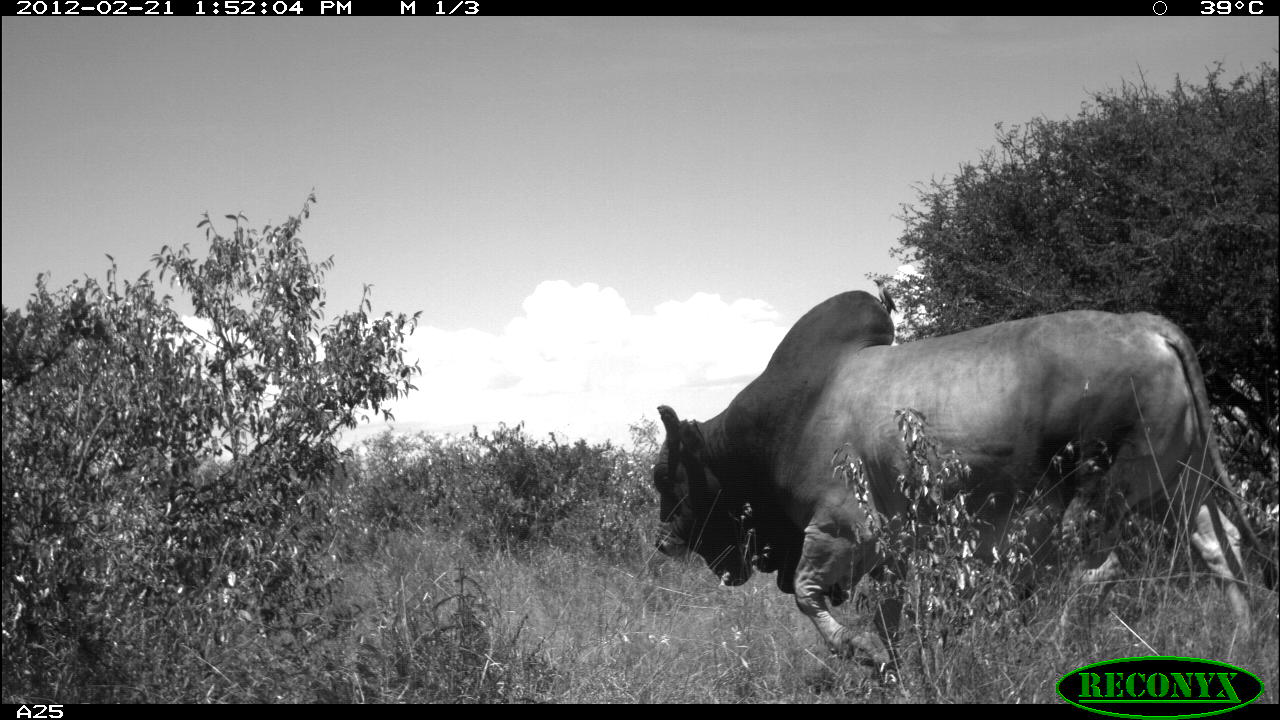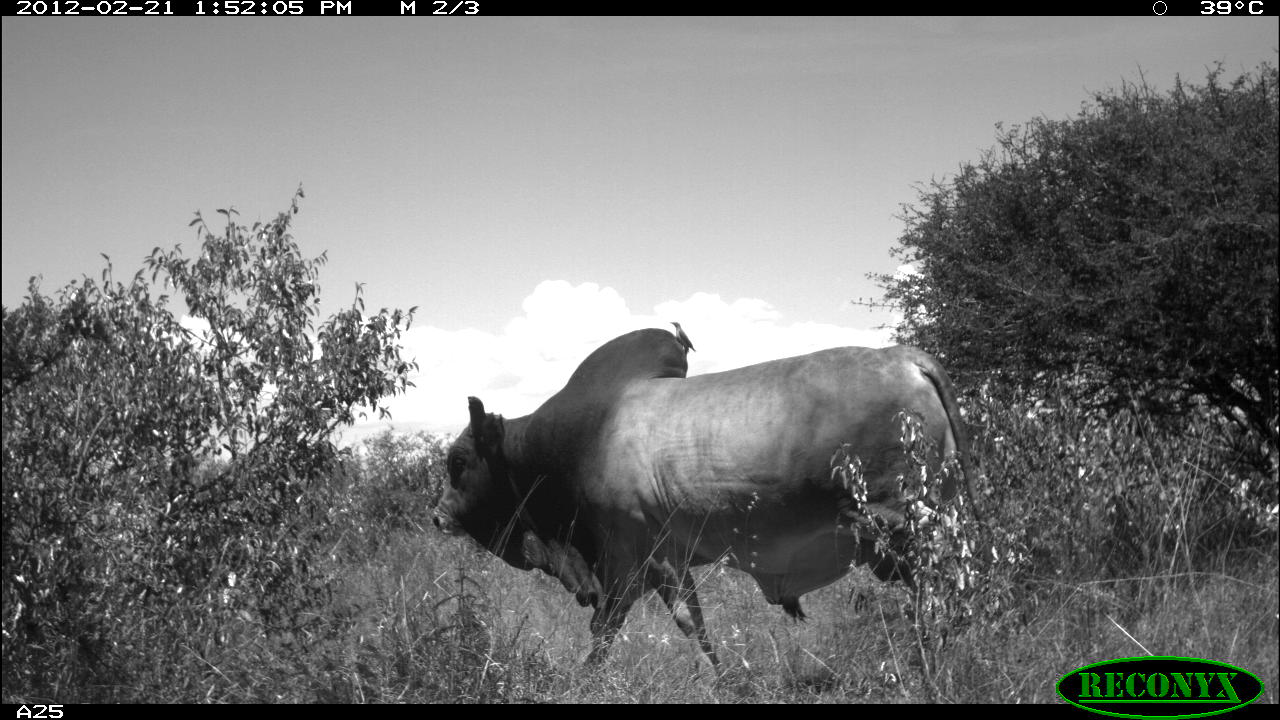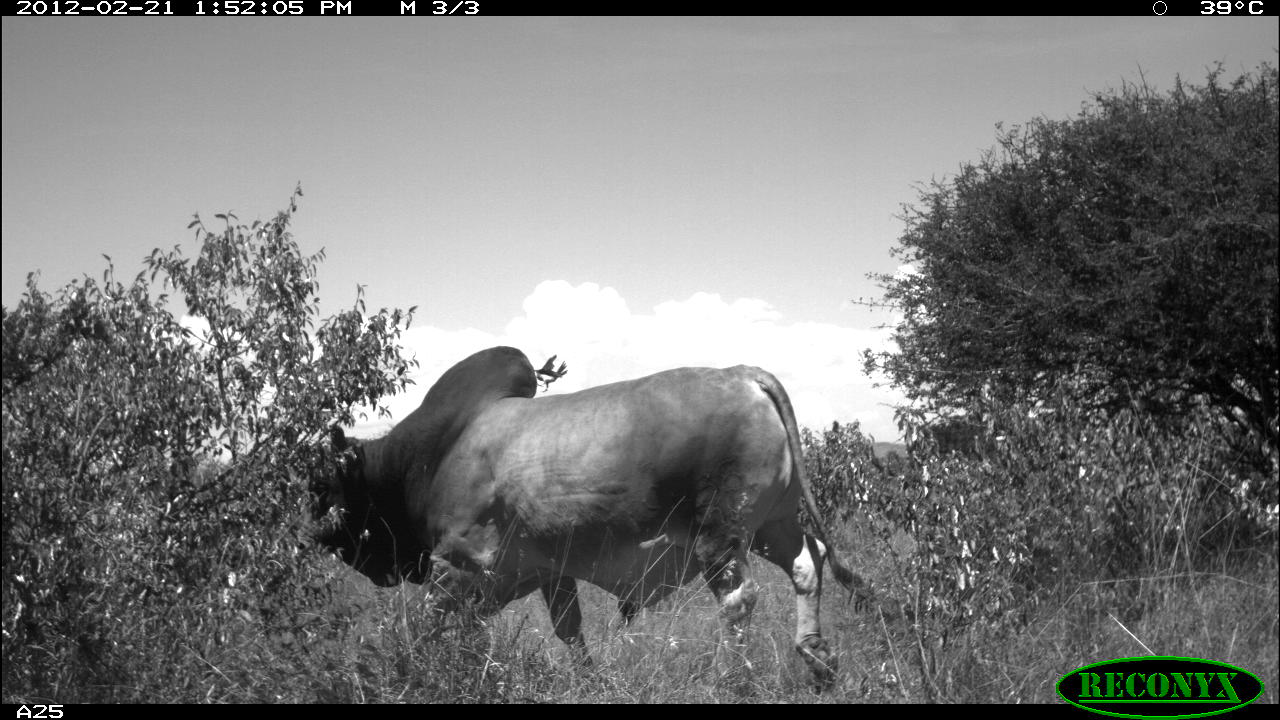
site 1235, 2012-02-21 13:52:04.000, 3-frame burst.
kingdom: Animalia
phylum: Chordata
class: Mammalia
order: Artiodactyla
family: Bovidae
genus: Bos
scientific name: Bos taurus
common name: domestic cattle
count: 1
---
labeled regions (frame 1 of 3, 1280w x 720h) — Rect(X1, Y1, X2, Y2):
bos taurus: Rect(649, 288, 1280, 669); Rect(872, 277, 902, 314)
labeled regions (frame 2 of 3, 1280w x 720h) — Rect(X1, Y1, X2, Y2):
bos taurus: Rect(430, 328, 998, 688); Rect(671, 321, 696, 353)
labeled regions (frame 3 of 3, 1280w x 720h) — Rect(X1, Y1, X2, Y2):
bos taurus: Rect(287, 343, 865, 691); Rect(534, 354, 568, 391)